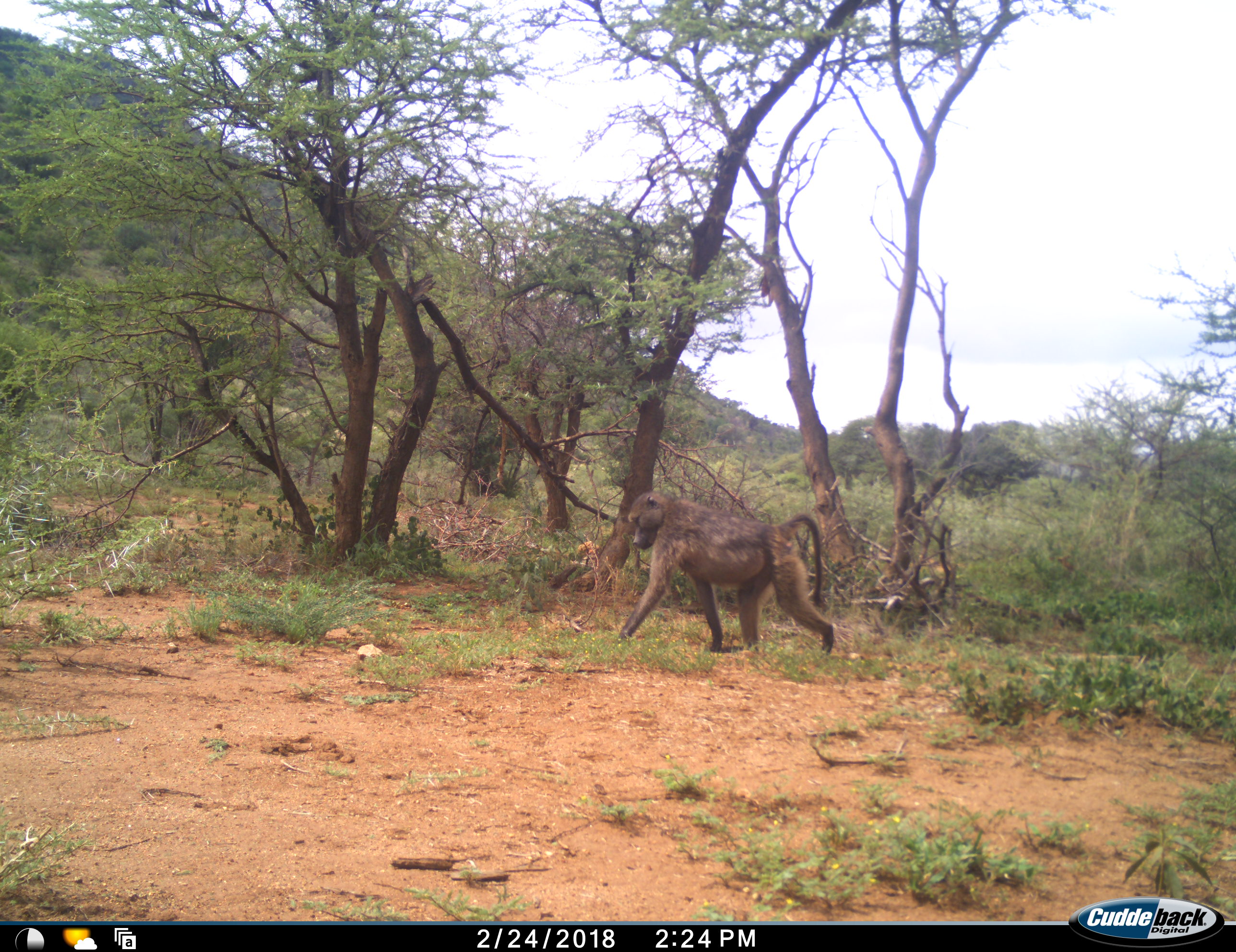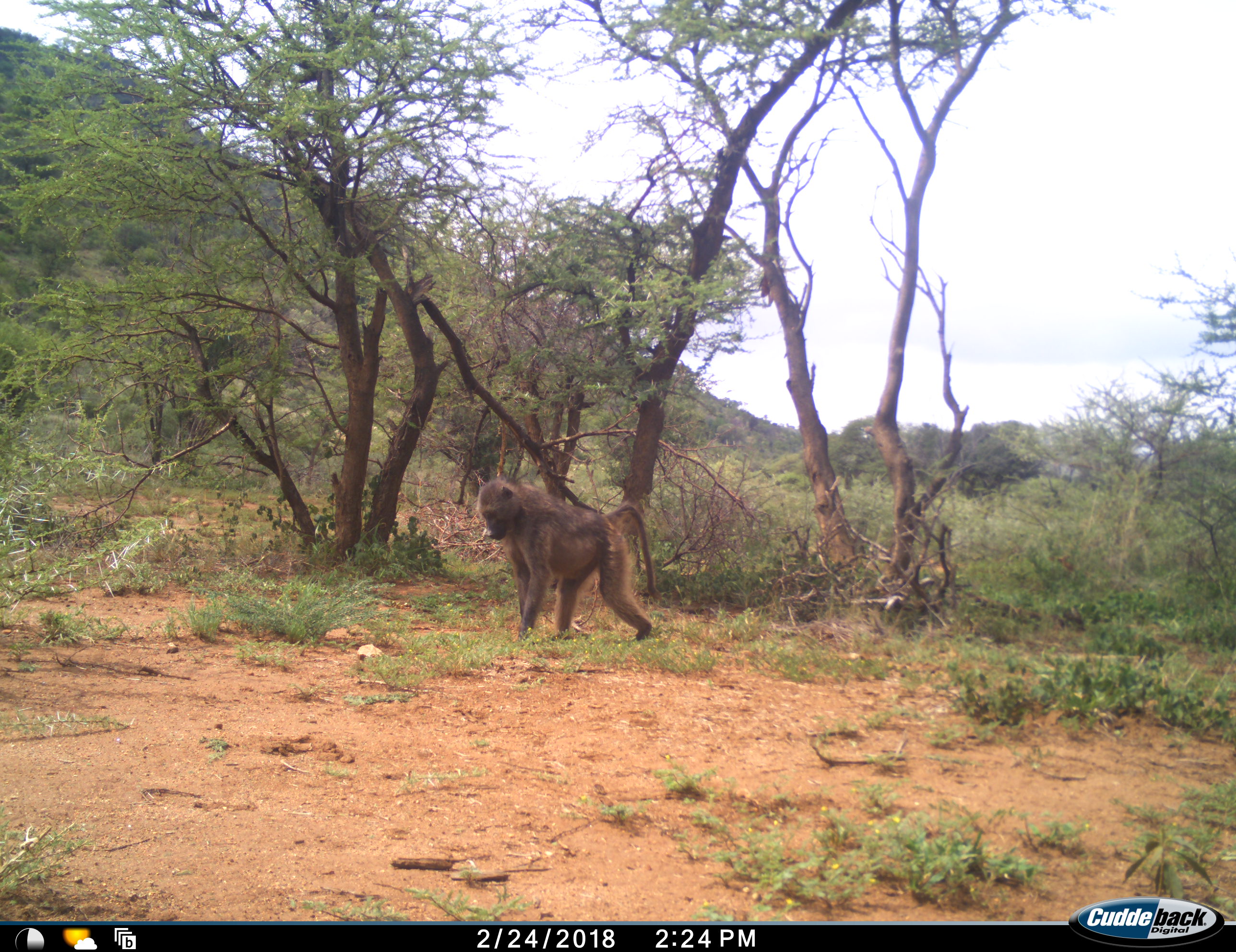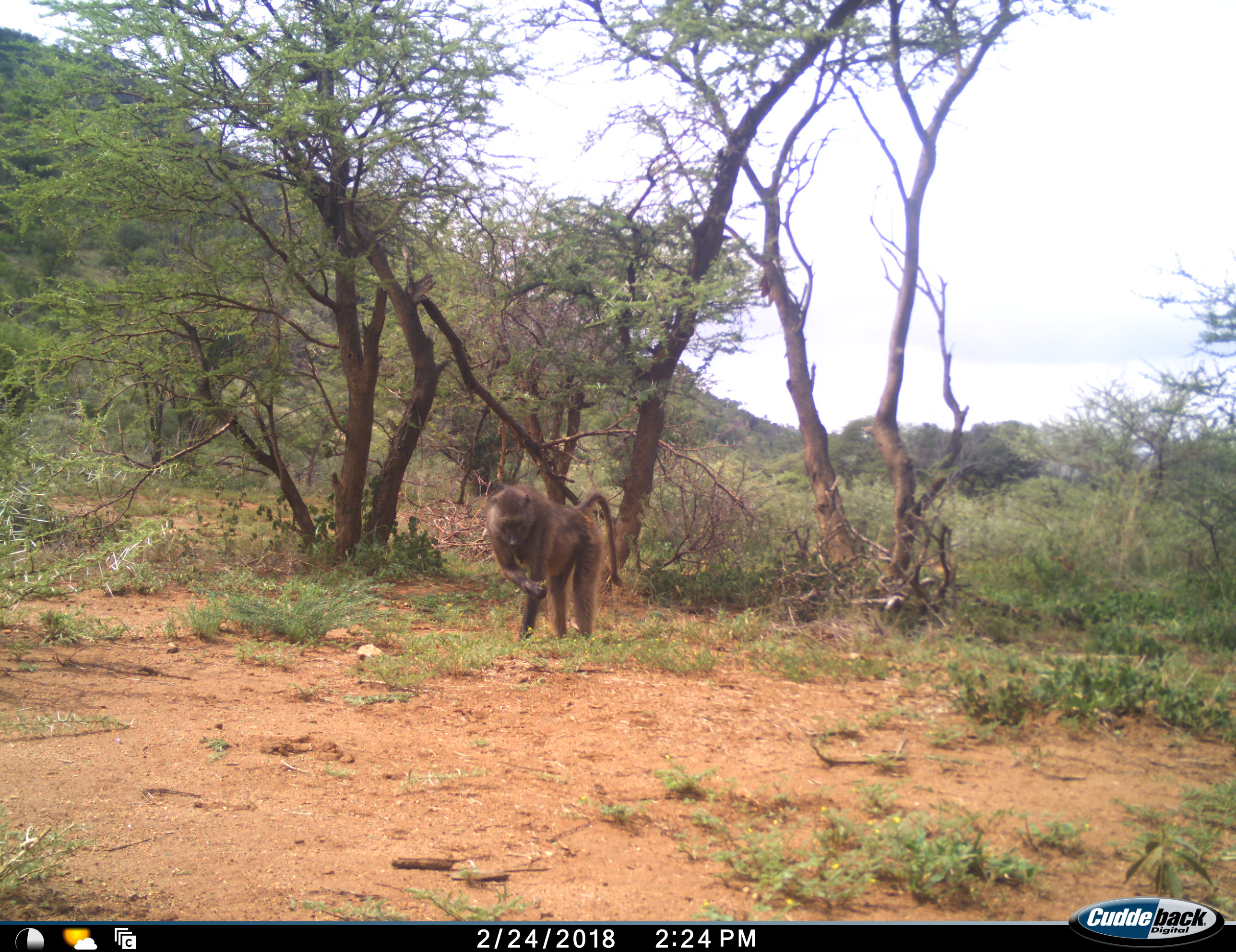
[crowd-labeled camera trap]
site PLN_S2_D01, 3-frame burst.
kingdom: Animalia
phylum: Chordata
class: Mammalia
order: Primates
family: Cercopithecidae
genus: Papio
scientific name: Papio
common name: baboon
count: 1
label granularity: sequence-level